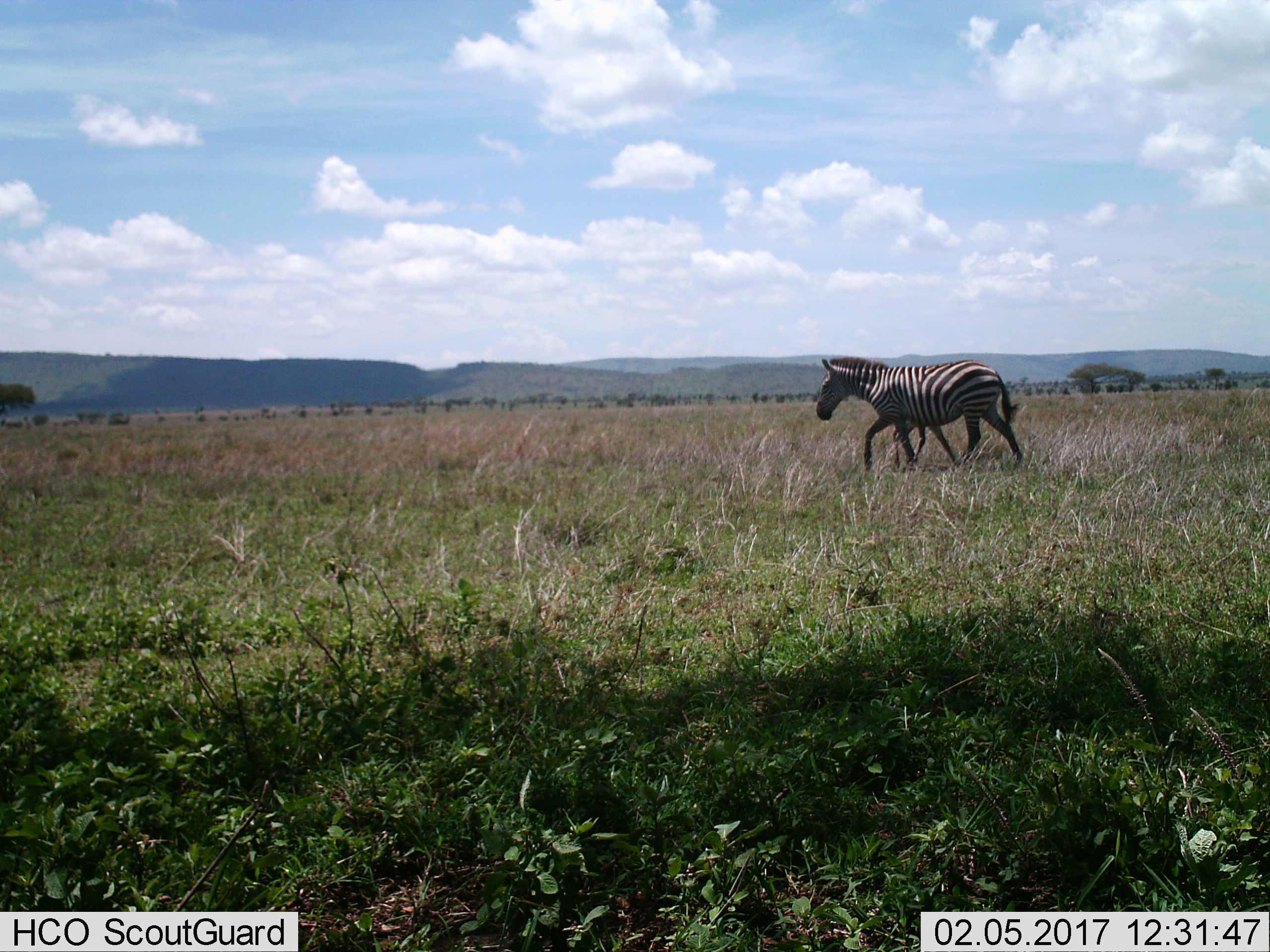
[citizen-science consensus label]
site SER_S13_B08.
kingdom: Animalia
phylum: Chordata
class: Mammalia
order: Perissodactyla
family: Equidae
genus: Equus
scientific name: Equus quagga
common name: plains zebra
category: zebraplains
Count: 2.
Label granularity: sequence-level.